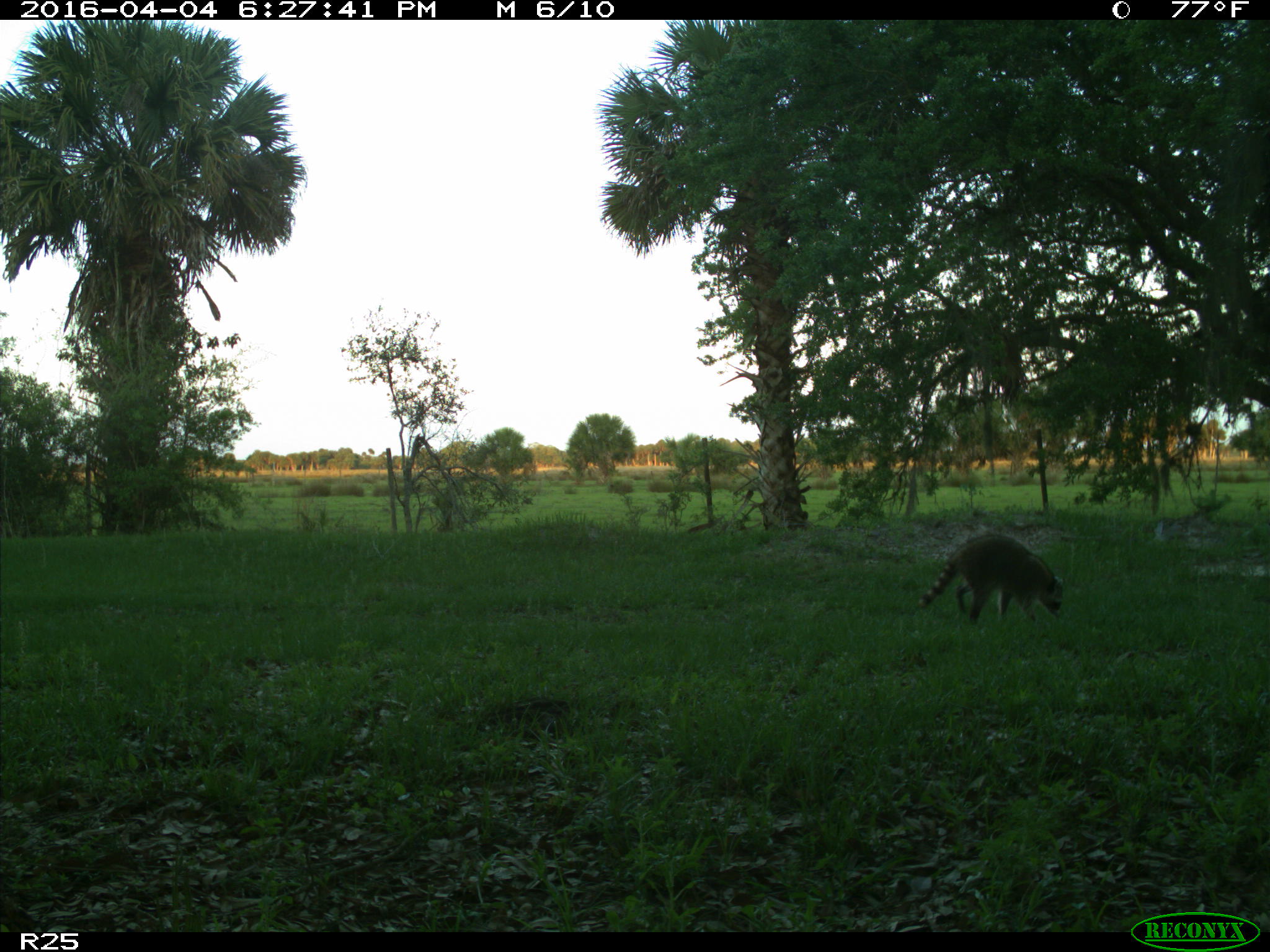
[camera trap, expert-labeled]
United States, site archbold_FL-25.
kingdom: Animalia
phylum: Chordata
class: Mammalia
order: Carnivora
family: Procyonidae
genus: Procyon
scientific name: Procyon lotor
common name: common raccoon